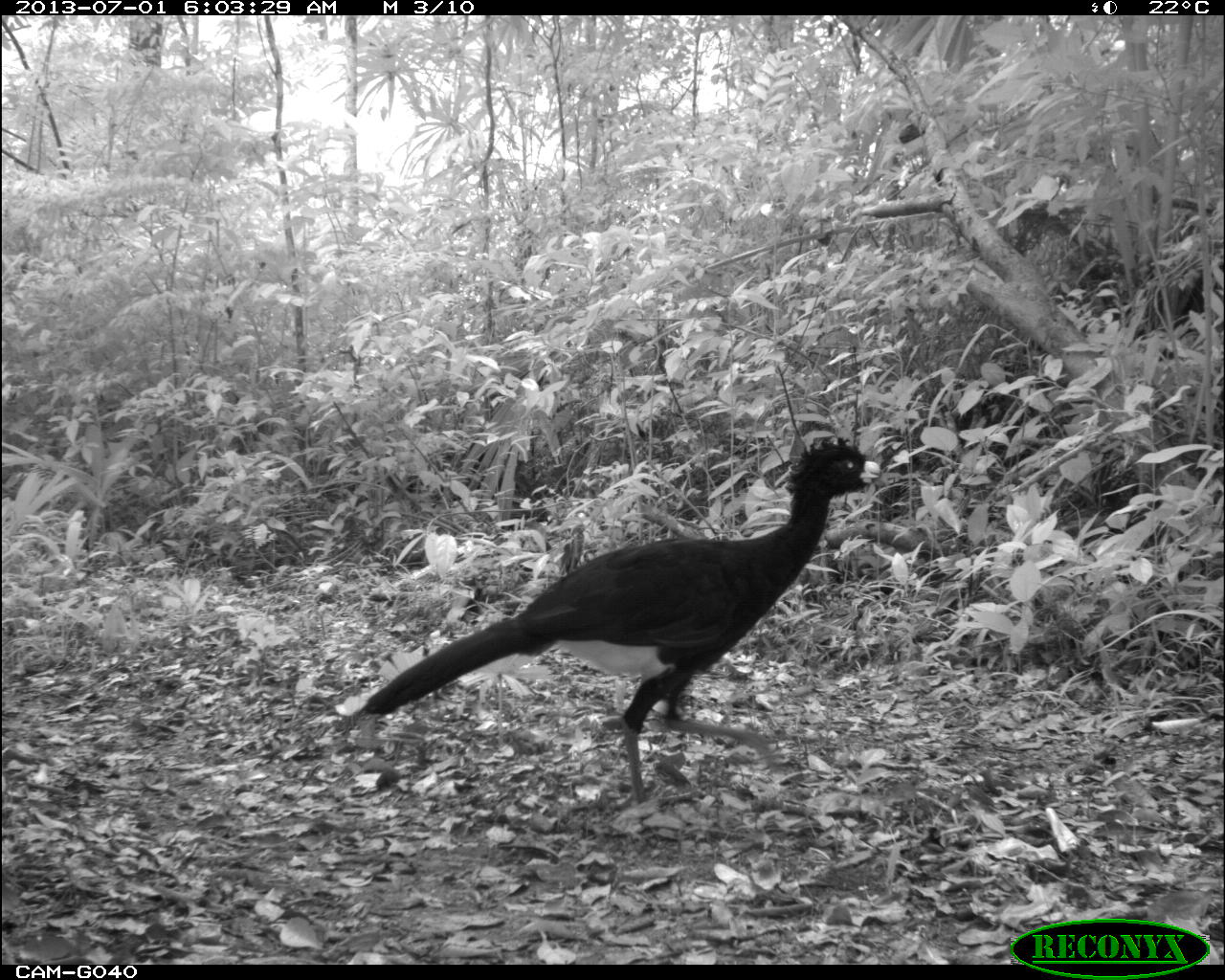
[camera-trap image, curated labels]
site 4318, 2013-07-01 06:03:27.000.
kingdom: Animalia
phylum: Chordata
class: Aves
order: Galliformes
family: Cracidae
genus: Crax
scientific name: Crax rubra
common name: great curassow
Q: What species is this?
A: Crax rubra (great curassow).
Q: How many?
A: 1.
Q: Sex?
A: Male.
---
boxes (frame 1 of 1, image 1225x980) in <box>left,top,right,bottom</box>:
crax rubra: <box>355,437,880,810</box>